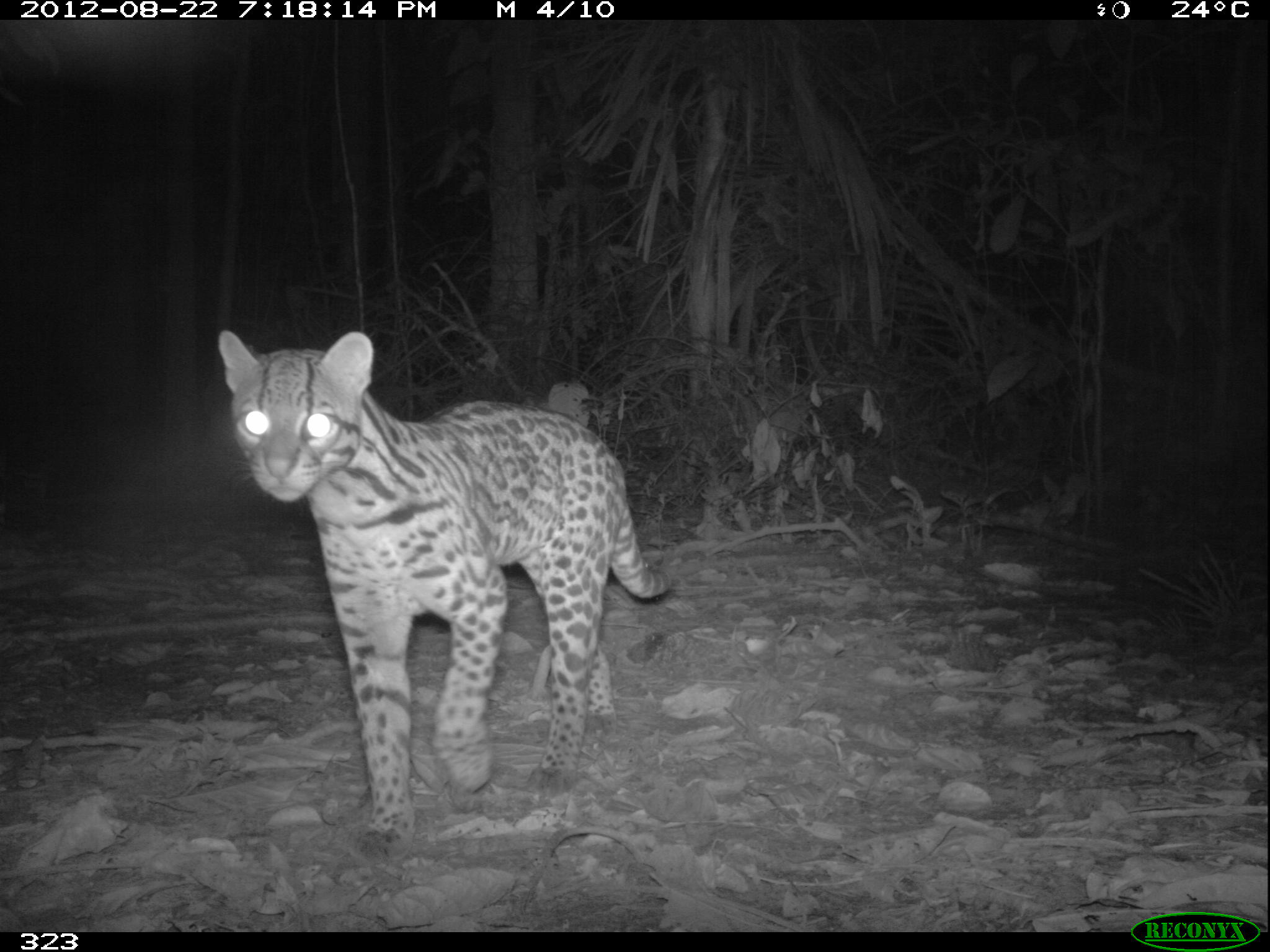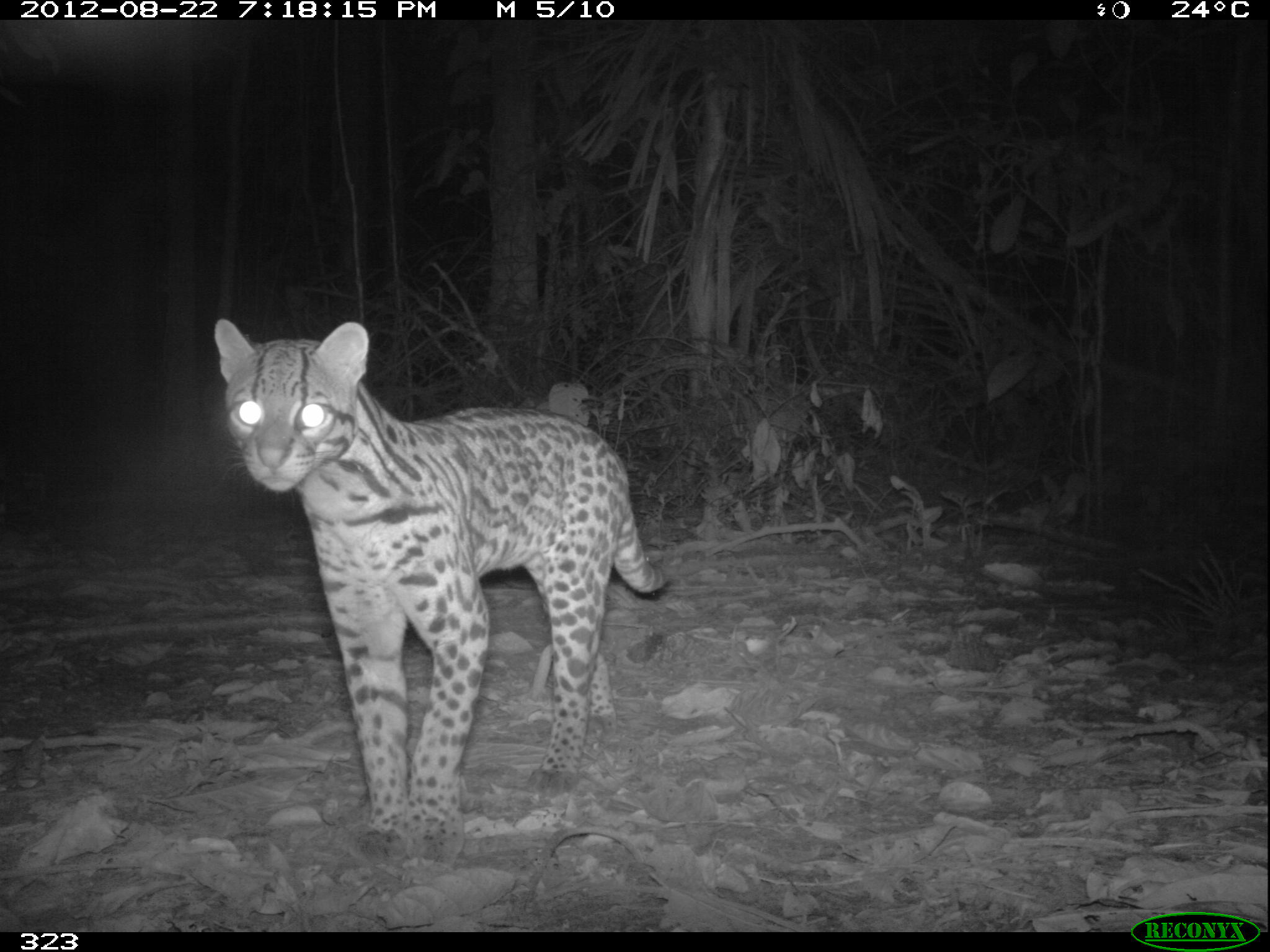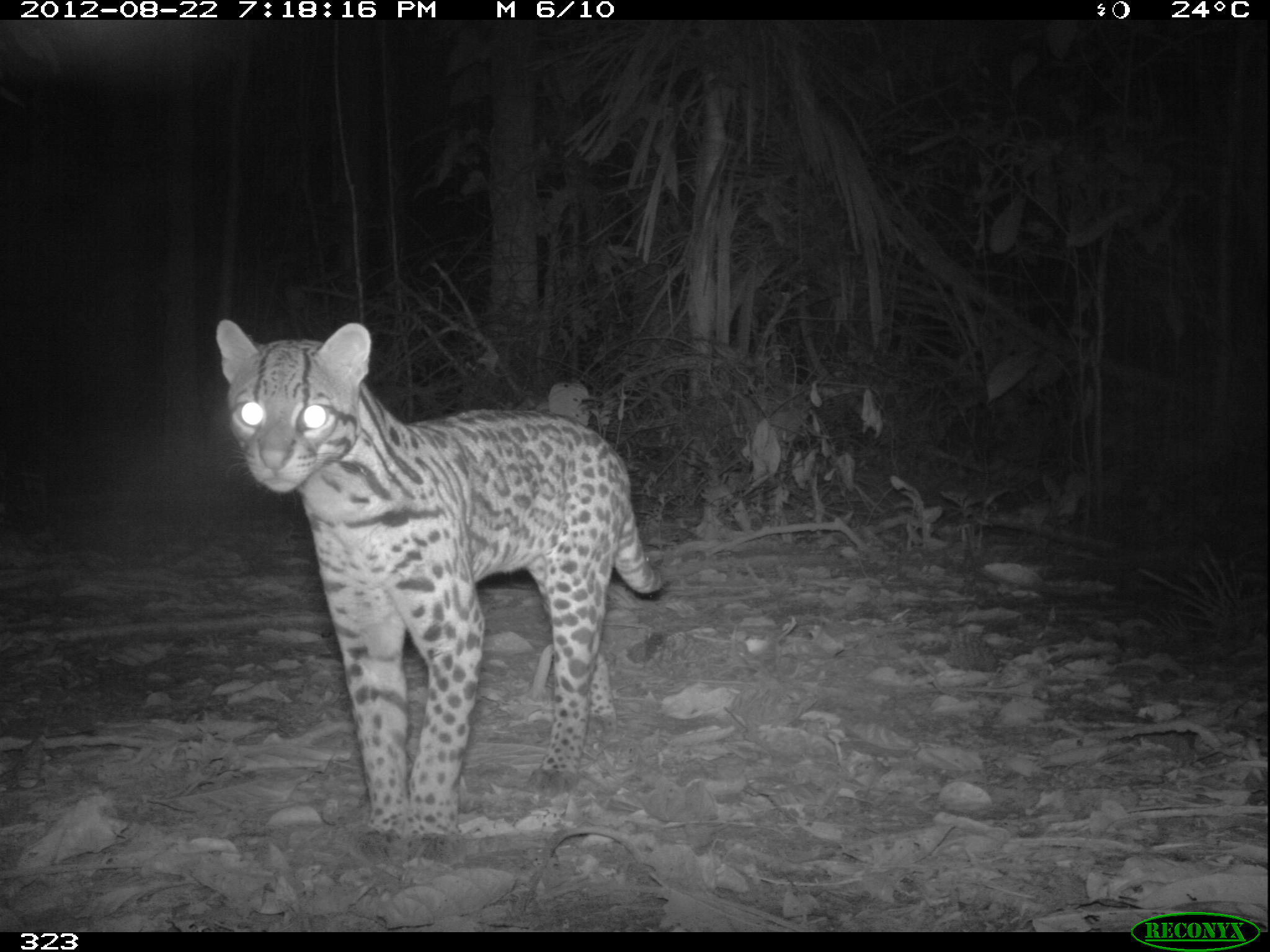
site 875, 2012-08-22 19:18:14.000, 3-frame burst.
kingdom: Animalia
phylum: Chordata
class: Mammalia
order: Carnivora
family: Felidae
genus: Leopardus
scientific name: Leopardus pardalis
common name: ocelot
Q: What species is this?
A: Leopardus pardalis (ocelot).